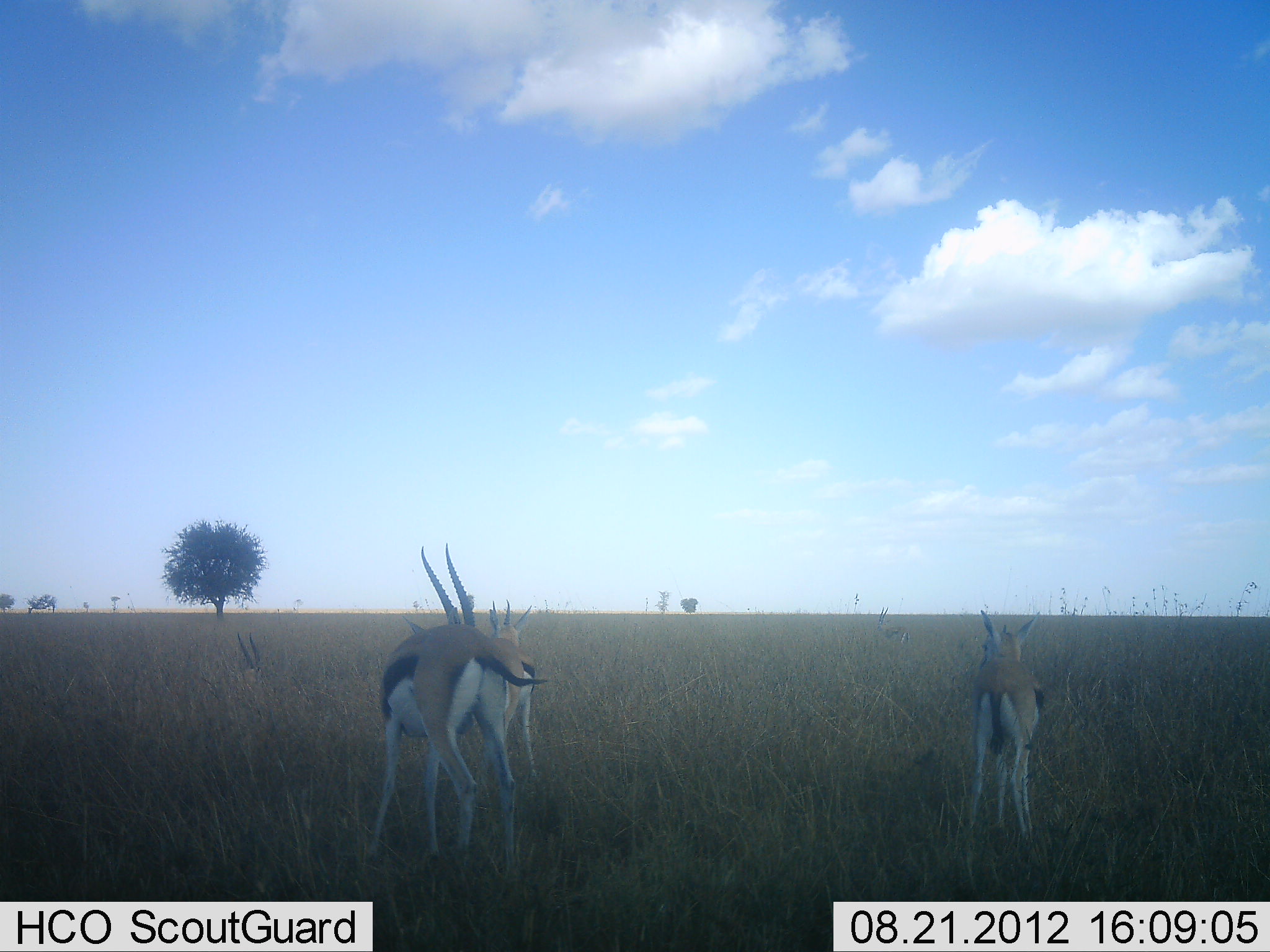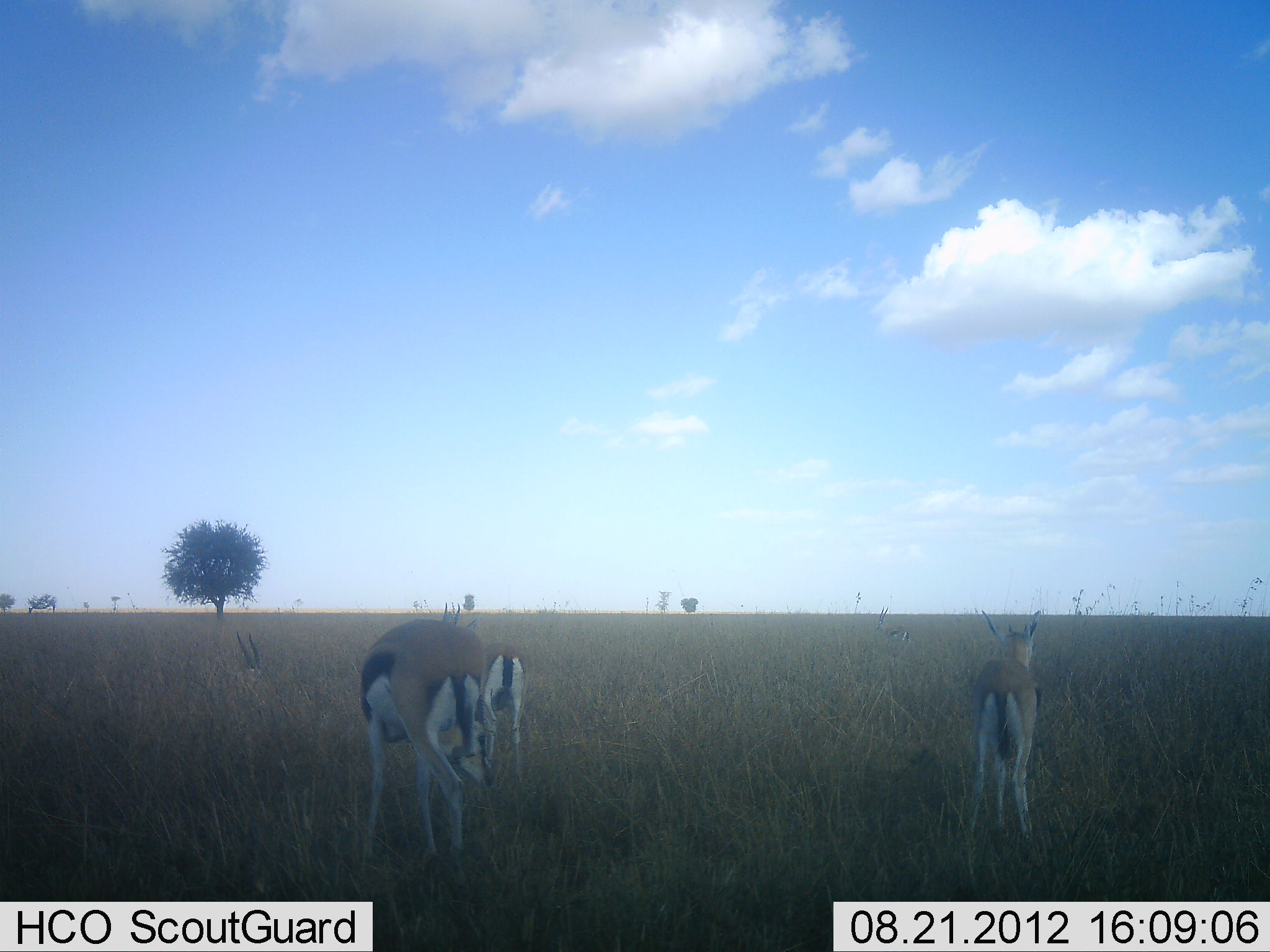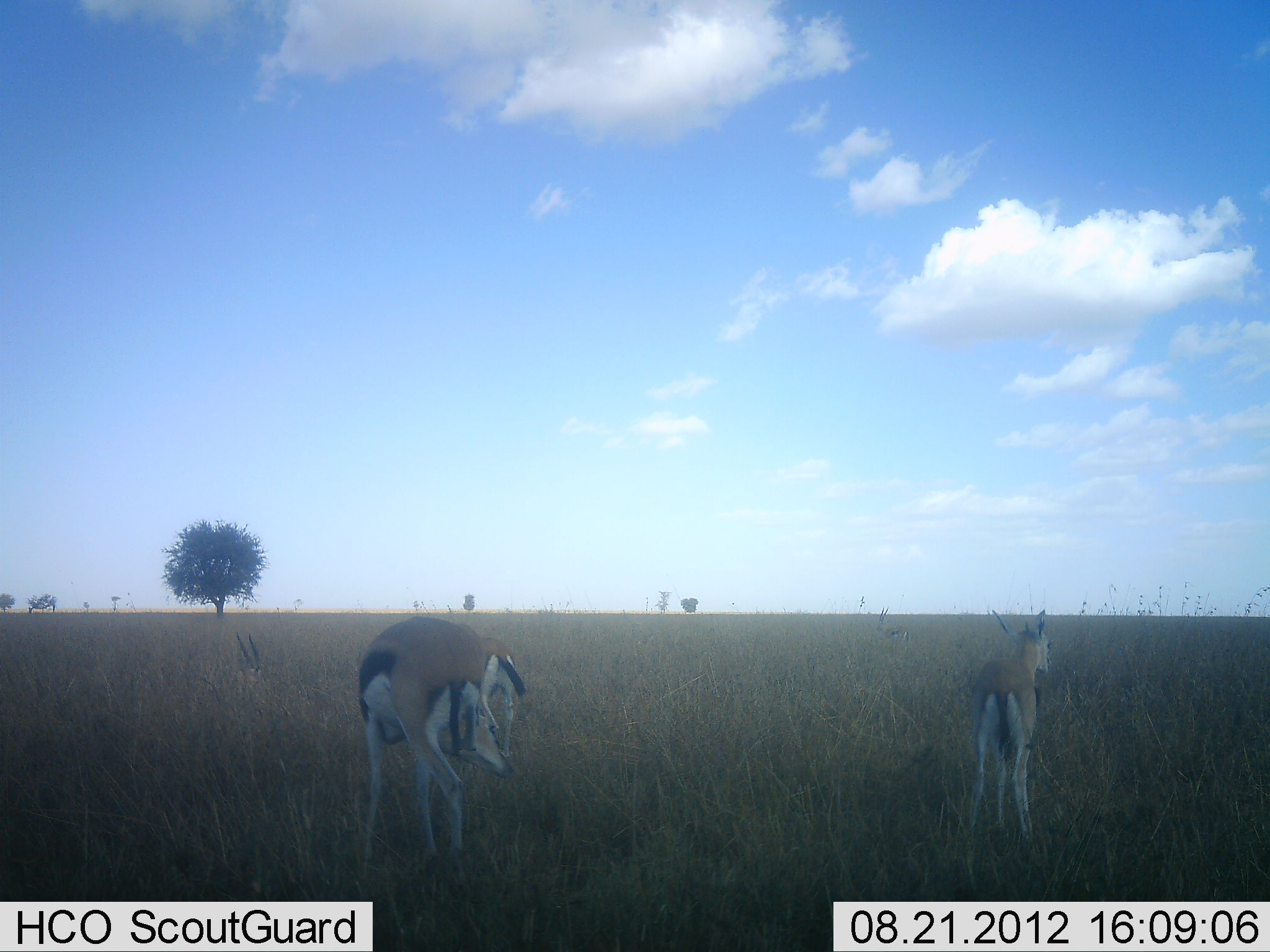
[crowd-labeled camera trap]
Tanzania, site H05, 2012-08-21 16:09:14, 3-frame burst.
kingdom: Animalia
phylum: Chordata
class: Mammalia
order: Artiodactyla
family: Bovidae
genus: Eudorcas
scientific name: Eudorcas thomsonii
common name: thomson's gazelle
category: gazellethomsons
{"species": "gazellethomsons (thomson's gazelle) (Eudorcas thomsonii)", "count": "4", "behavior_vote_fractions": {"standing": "90%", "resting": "40%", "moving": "0%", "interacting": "0%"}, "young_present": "10%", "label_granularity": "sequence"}